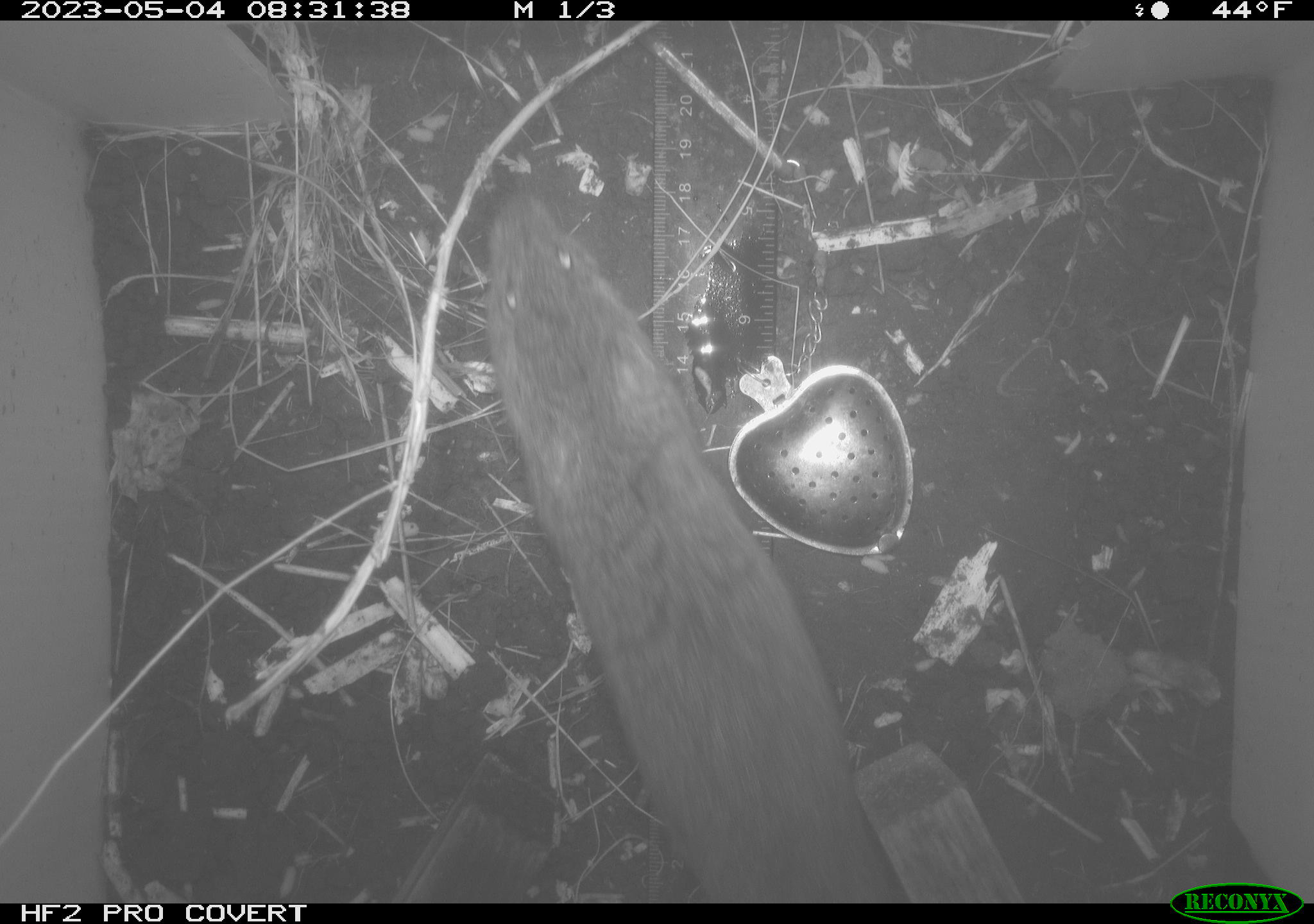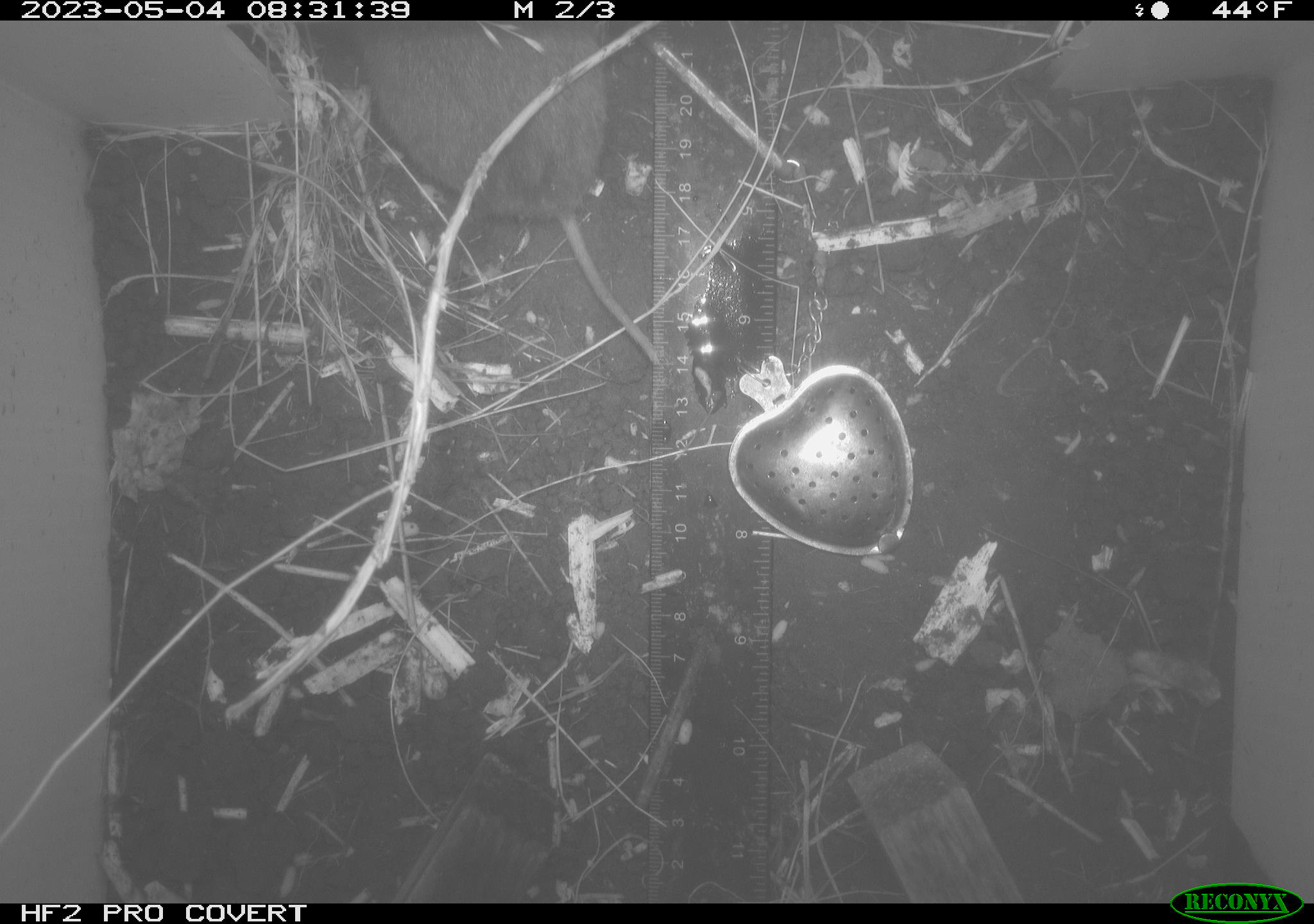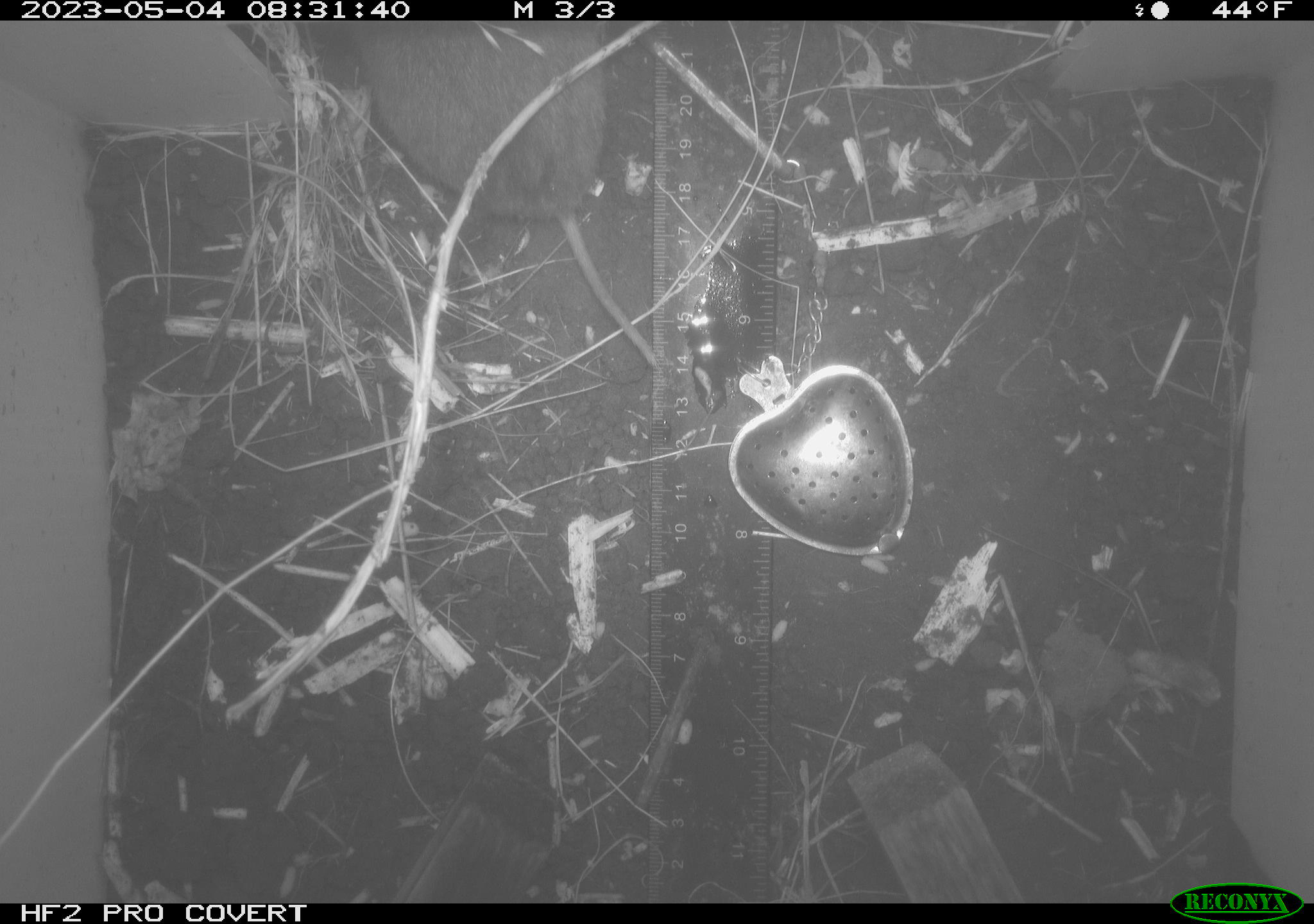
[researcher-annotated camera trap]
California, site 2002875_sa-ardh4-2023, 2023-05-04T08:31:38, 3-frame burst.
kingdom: Animalia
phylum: Chordata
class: Mammalia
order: Rodentia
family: Cricetidae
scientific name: Arvicolinae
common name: voles, lemmings, and muskrats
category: arvicolinae subfamily